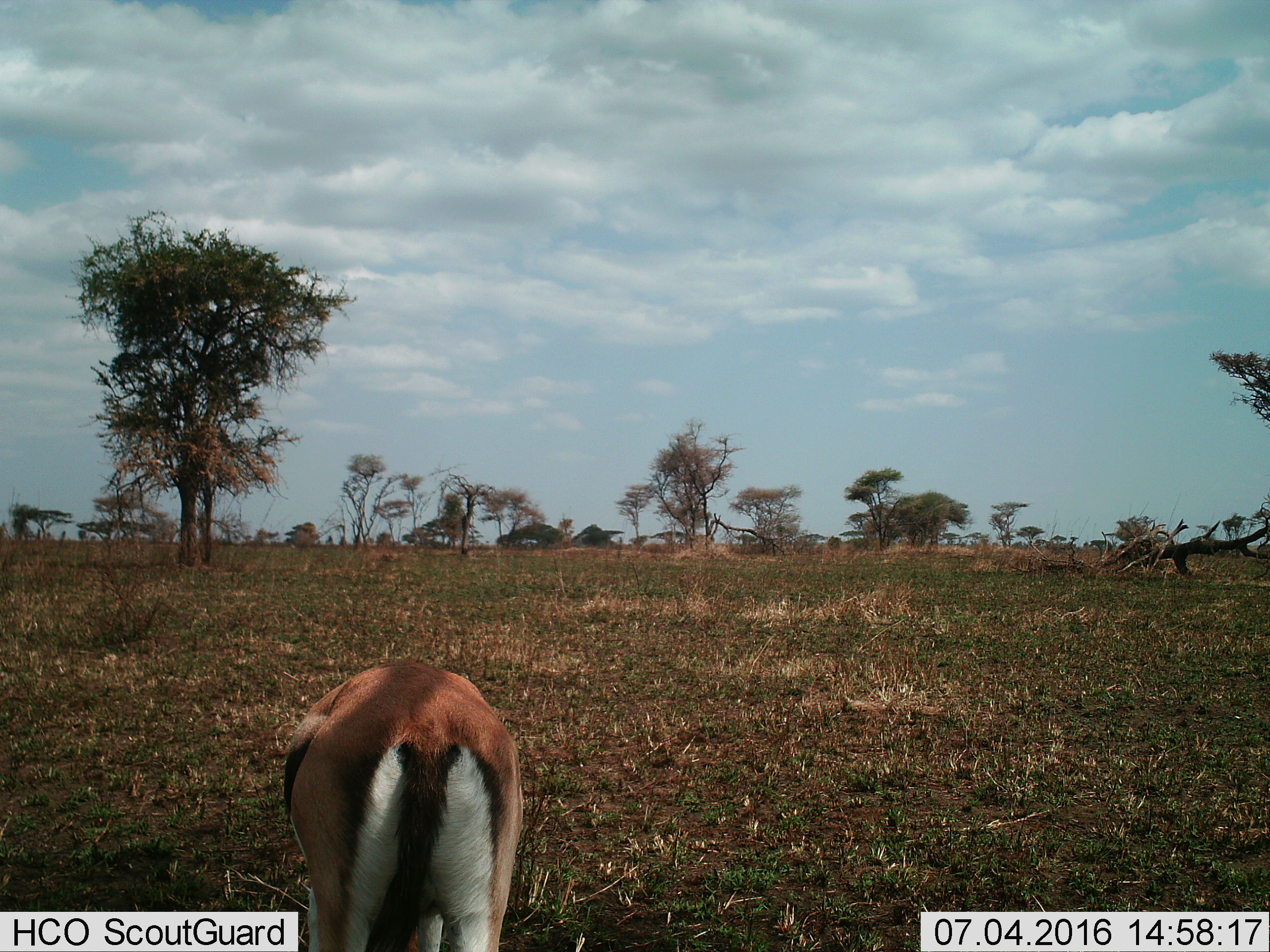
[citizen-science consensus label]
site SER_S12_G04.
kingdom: Animalia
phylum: Chordata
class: Mammalia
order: Artiodactyla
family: Bovidae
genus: Eudorcas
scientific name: Eudorcas thomsonii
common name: thomson's gazelle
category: gazellethomsons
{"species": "gazellethomsons (thomson's gazelle) (Eudorcas thomsonii)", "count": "1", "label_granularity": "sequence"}